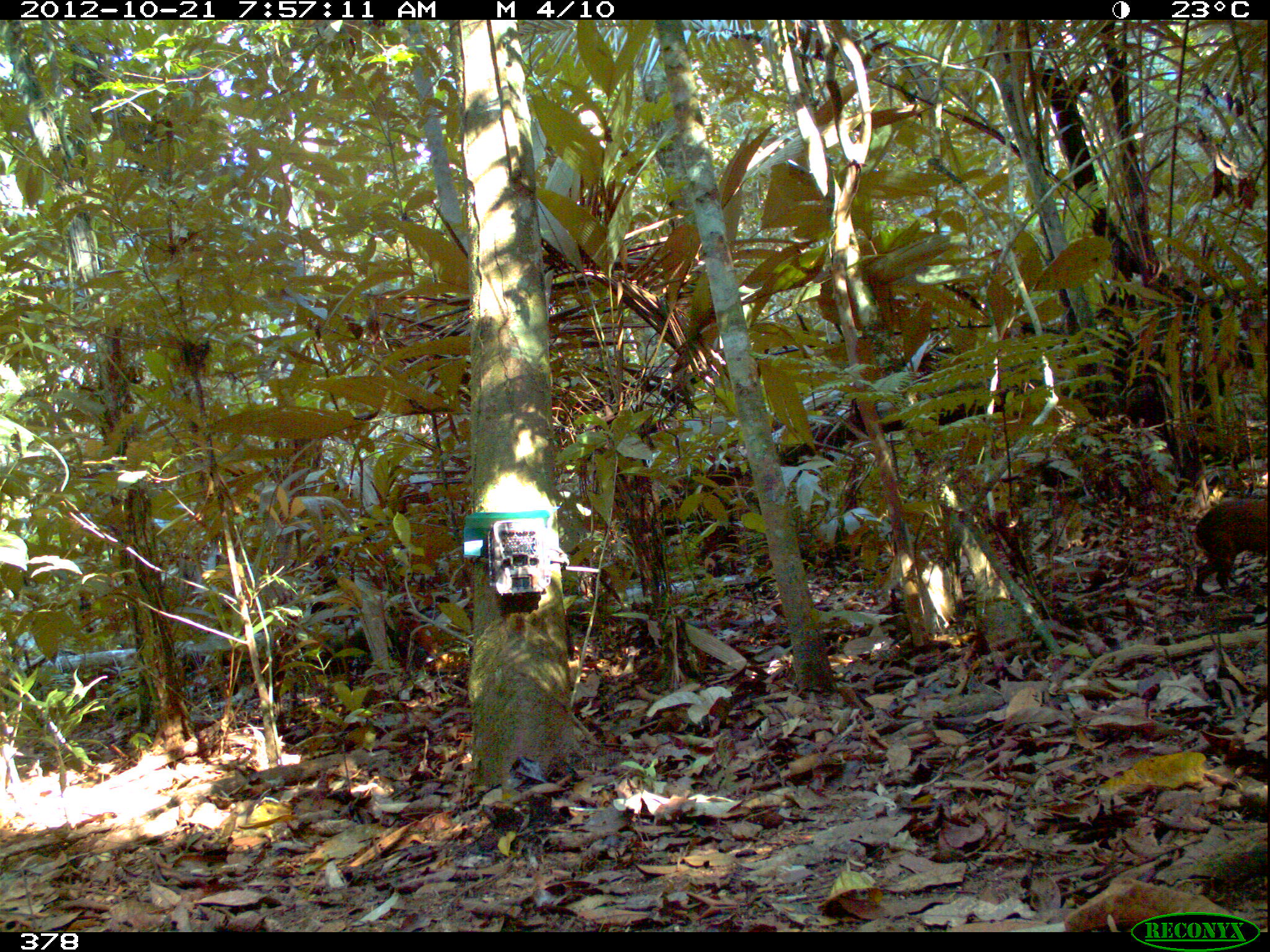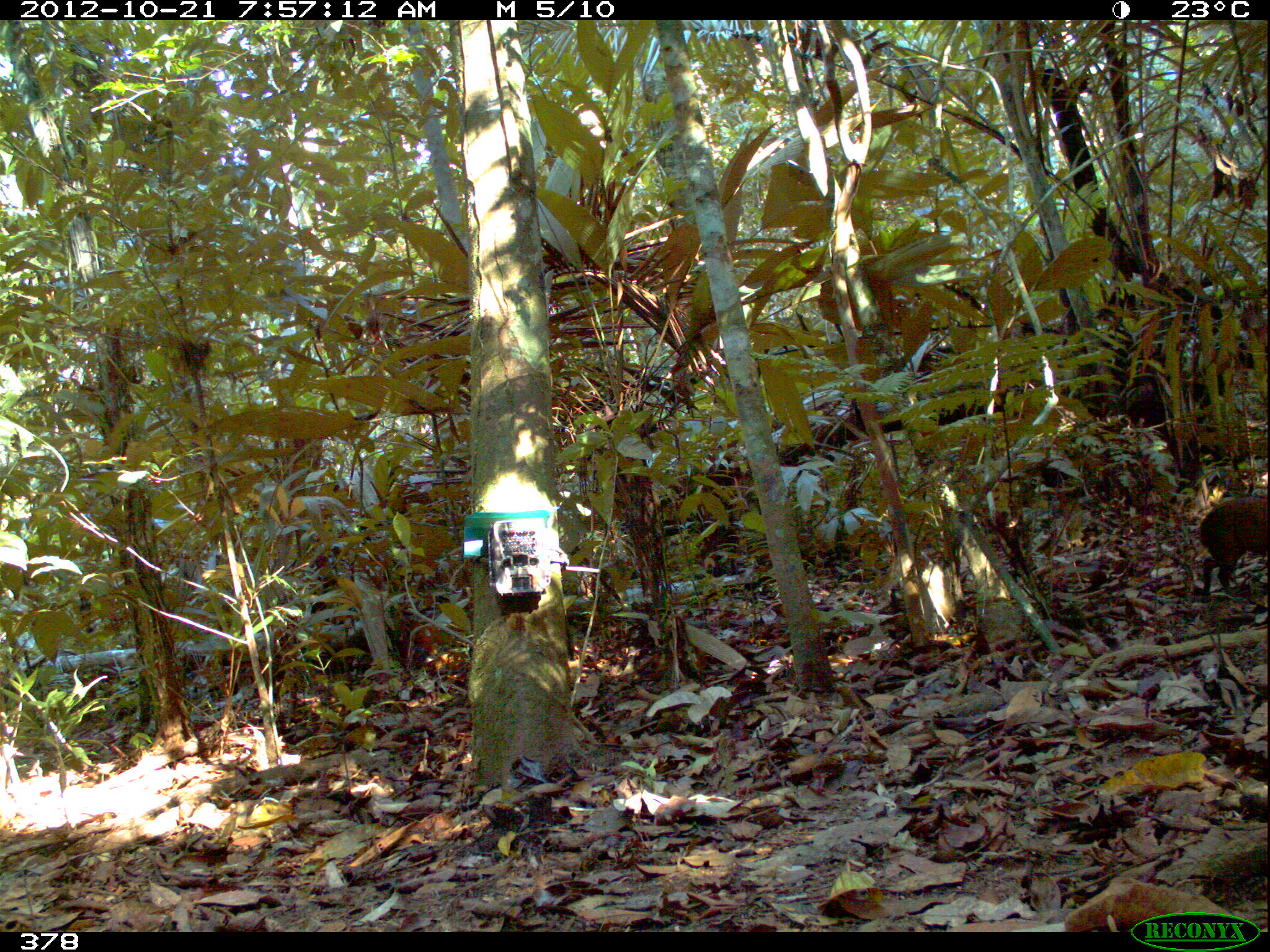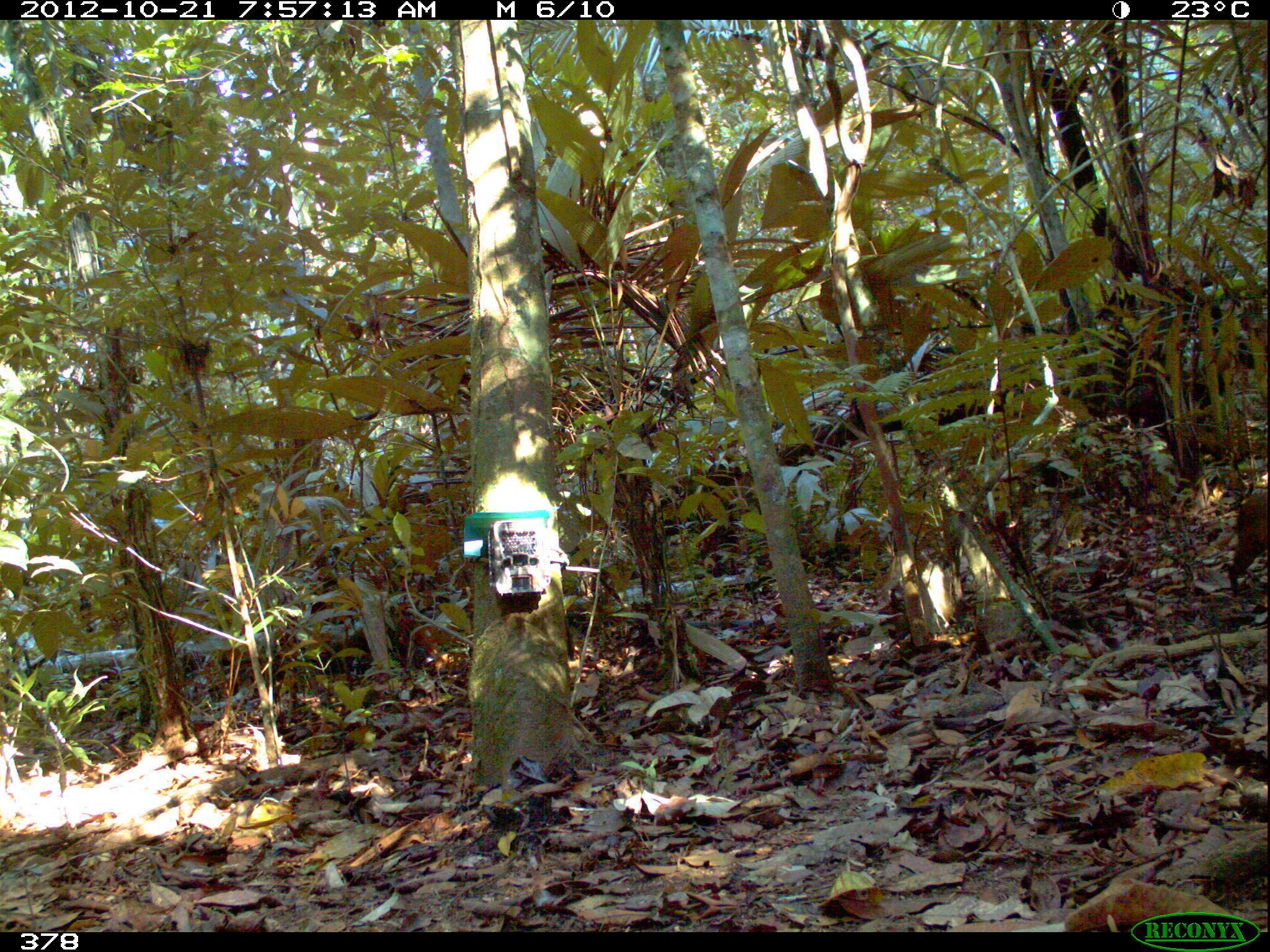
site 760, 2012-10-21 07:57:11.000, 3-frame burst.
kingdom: Animalia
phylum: Chordata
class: Mammalia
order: Rodentia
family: Dasyproctidae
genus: Dasyprocta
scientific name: Dasyprocta punctata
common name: central american agouti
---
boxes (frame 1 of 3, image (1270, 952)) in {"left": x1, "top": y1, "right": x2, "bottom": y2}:
dasyprocta punctata: {"left": 1192, "top": 496, "right": 1267, "bottom": 599}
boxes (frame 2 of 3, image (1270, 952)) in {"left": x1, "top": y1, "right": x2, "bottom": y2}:
dasyprocta punctata: {"left": 1196, "top": 496, "right": 1269, "bottom": 598}